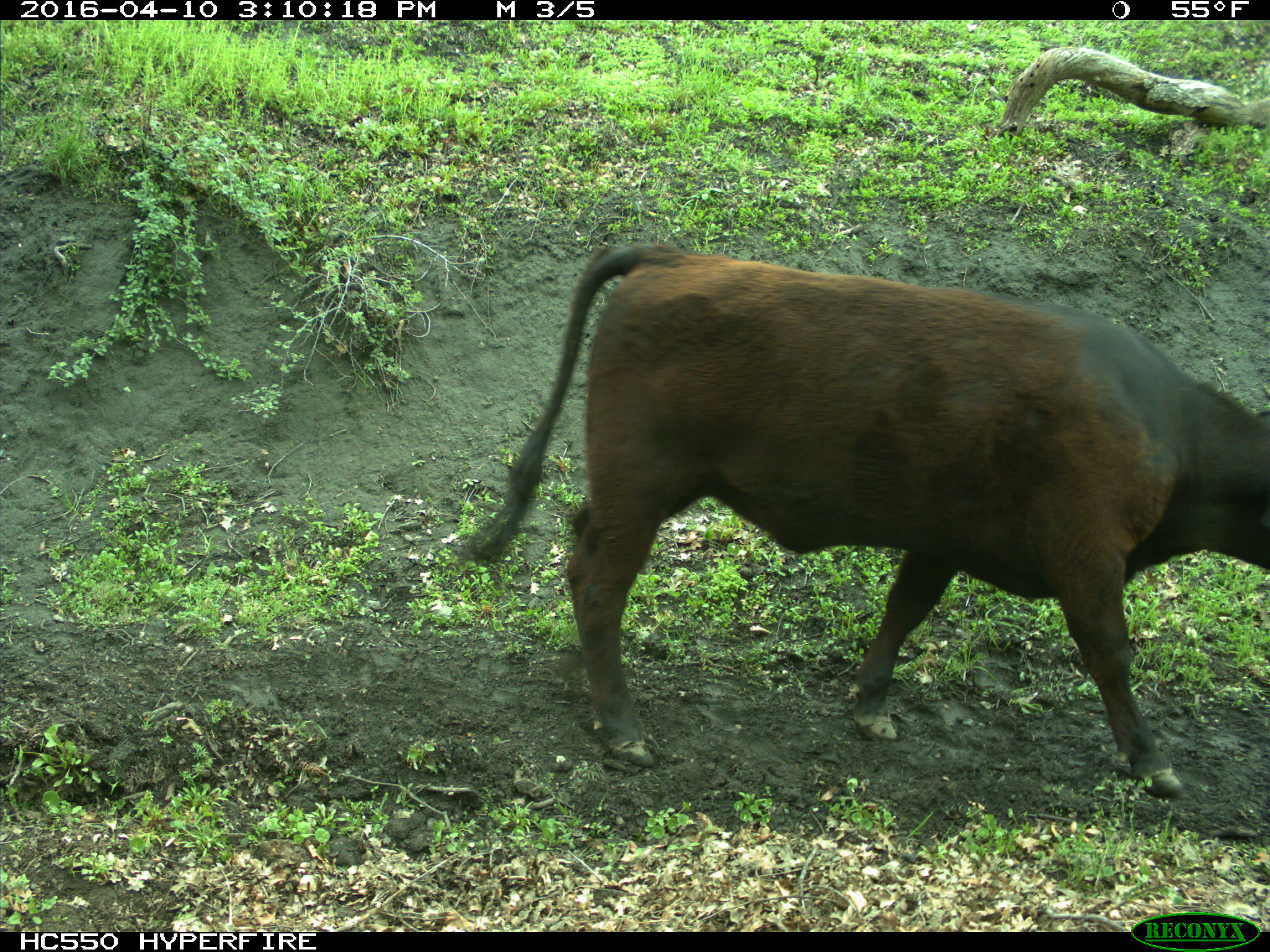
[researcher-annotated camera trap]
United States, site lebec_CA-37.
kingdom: Animalia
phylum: Chordata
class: Mammalia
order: Artiodactyla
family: Bovidae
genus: Bos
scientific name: Bos taurus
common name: domestic cow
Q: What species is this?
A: Bos taurus (domestic cow).